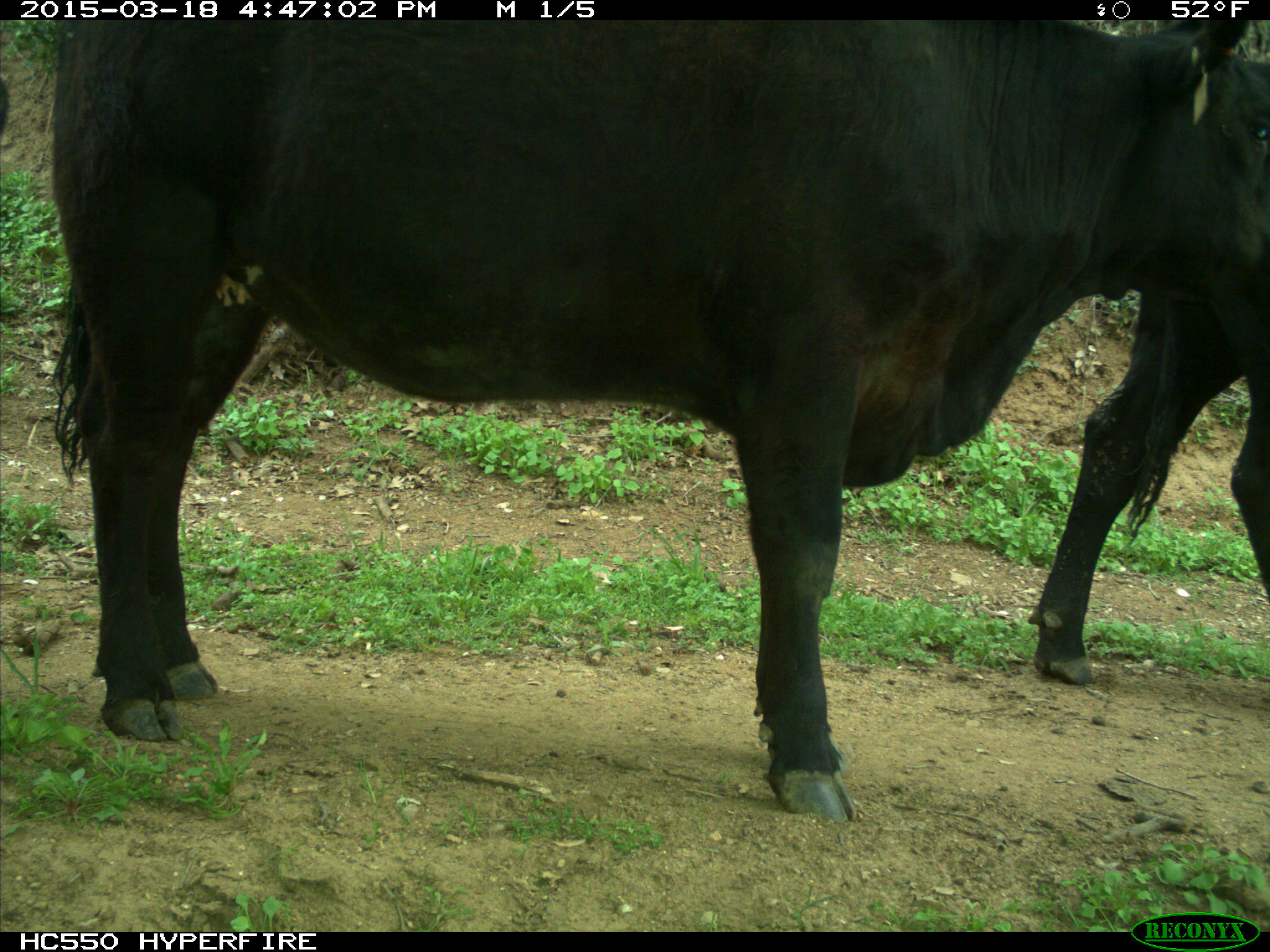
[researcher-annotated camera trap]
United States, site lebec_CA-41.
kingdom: Animalia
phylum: Chordata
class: Mammalia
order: Artiodactyla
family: Bovidae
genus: Bos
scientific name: Bos taurus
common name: domestic cow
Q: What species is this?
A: Bos taurus (domestic cow).